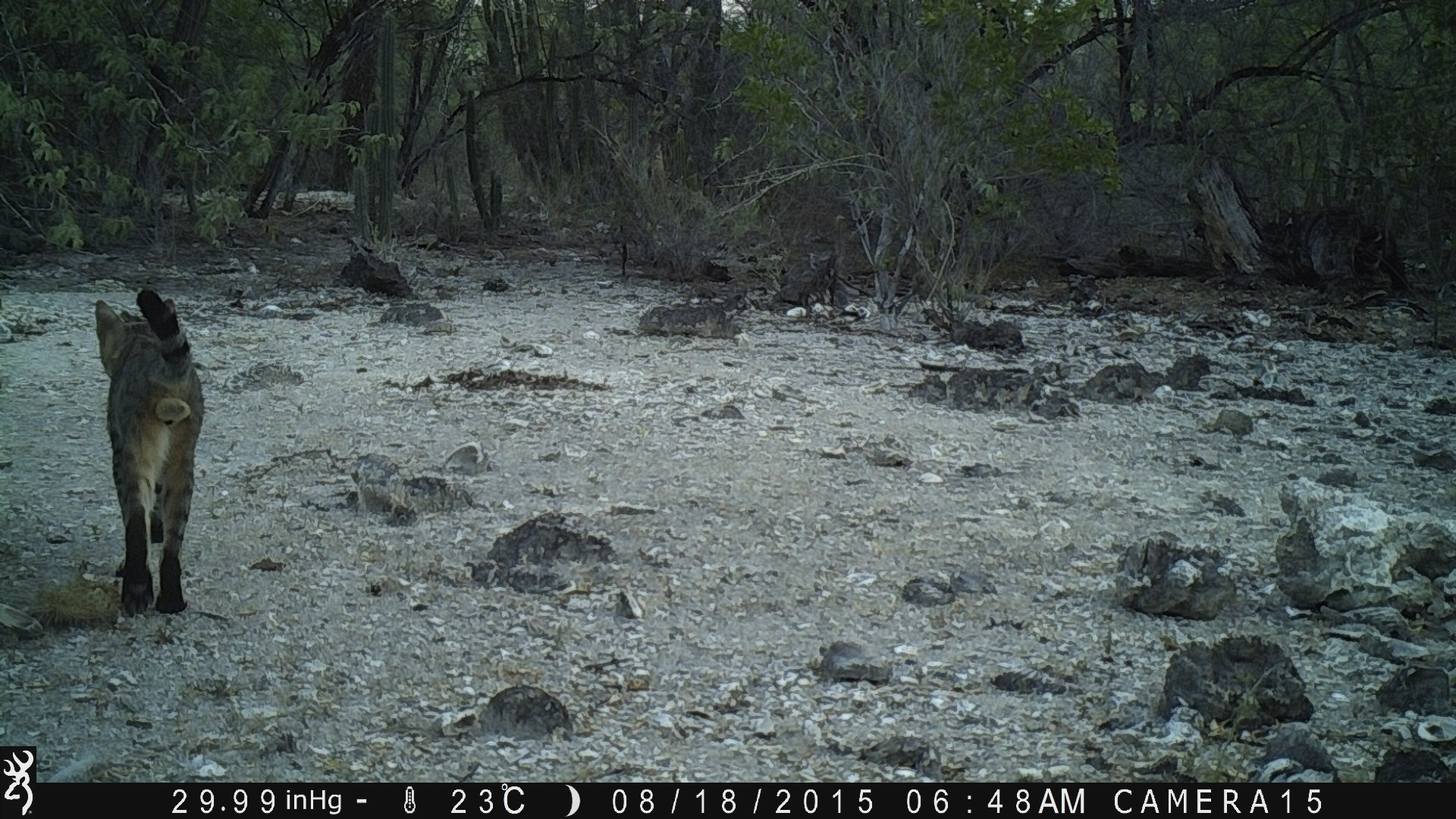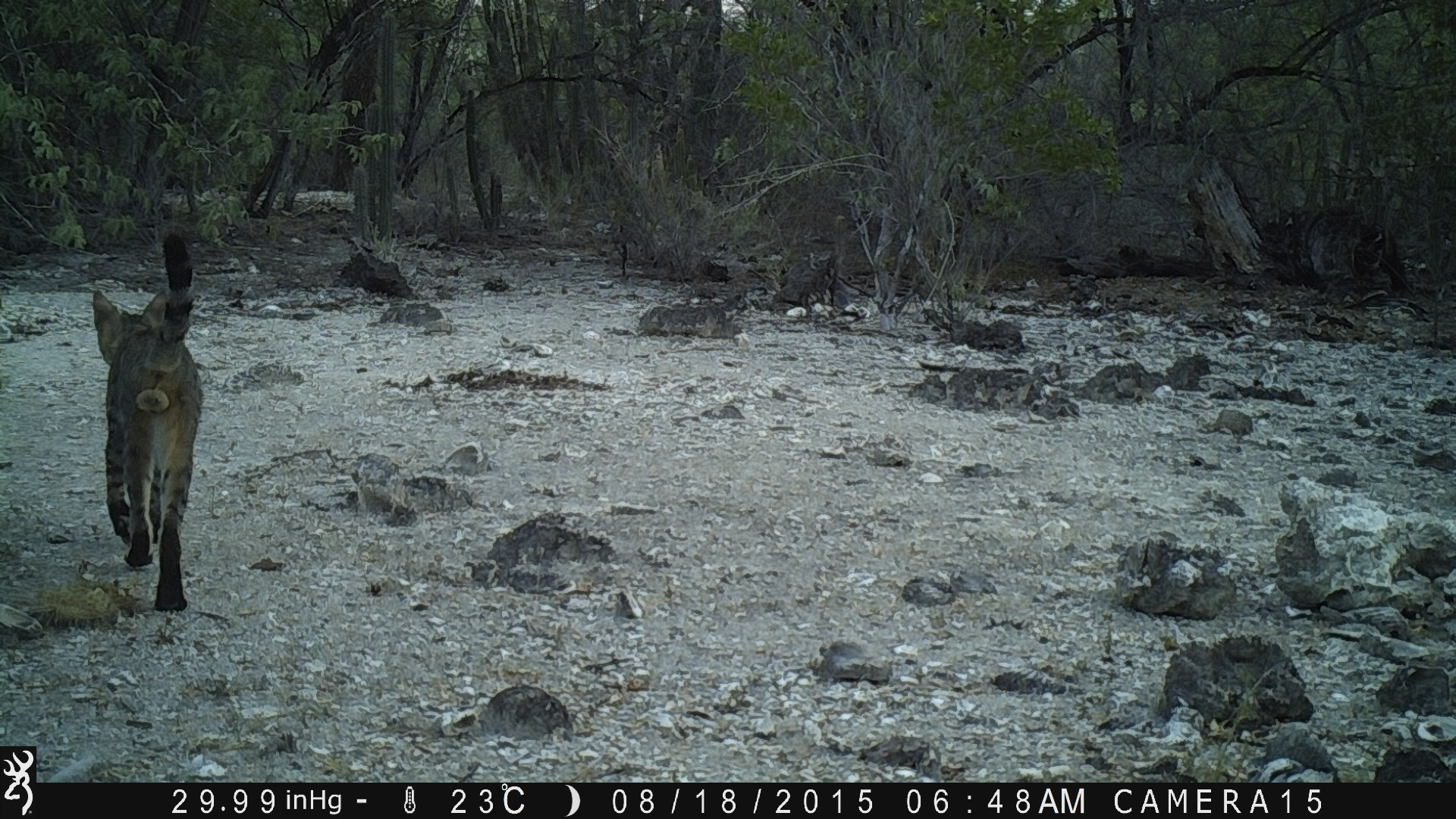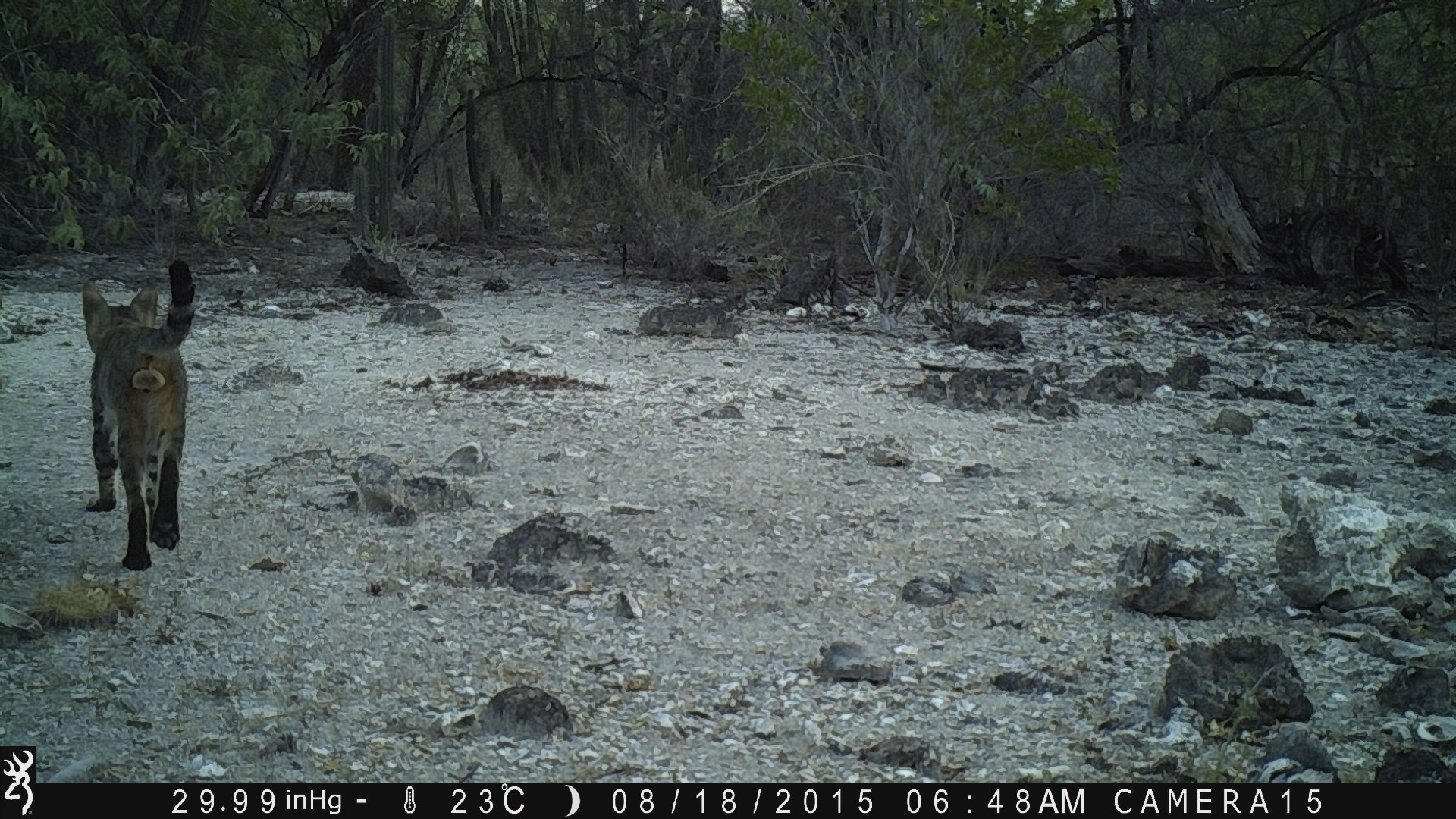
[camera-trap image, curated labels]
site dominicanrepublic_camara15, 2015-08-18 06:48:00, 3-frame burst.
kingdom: Animalia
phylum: Chordata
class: Mammalia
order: Carnivora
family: Felidae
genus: Felis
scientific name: Felis catus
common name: cat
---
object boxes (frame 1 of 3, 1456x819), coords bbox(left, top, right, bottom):
cat: bbox(87, 289, 209, 622)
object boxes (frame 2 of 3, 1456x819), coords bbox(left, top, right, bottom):
cat: bbox(89, 244, 201, 611)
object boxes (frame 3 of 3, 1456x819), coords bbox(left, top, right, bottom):
cat: bbox(82, 267, 197, 573)